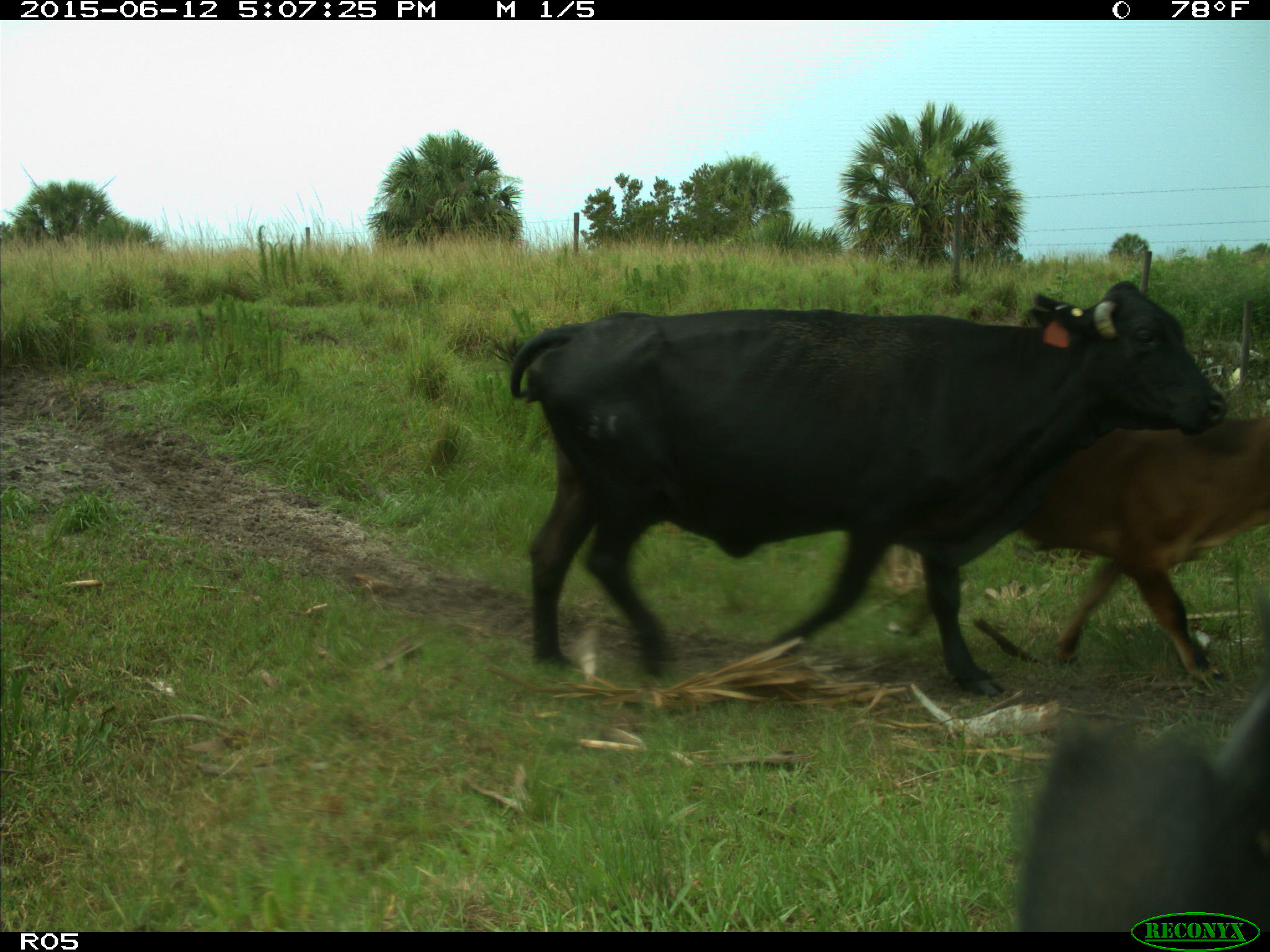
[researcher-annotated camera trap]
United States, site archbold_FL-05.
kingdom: Animalia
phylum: Chordata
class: Mammalia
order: Artiodactyla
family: Bovidae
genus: Bos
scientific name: Bos taurus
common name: domestic cow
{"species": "Bos taurus (domestic cow)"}